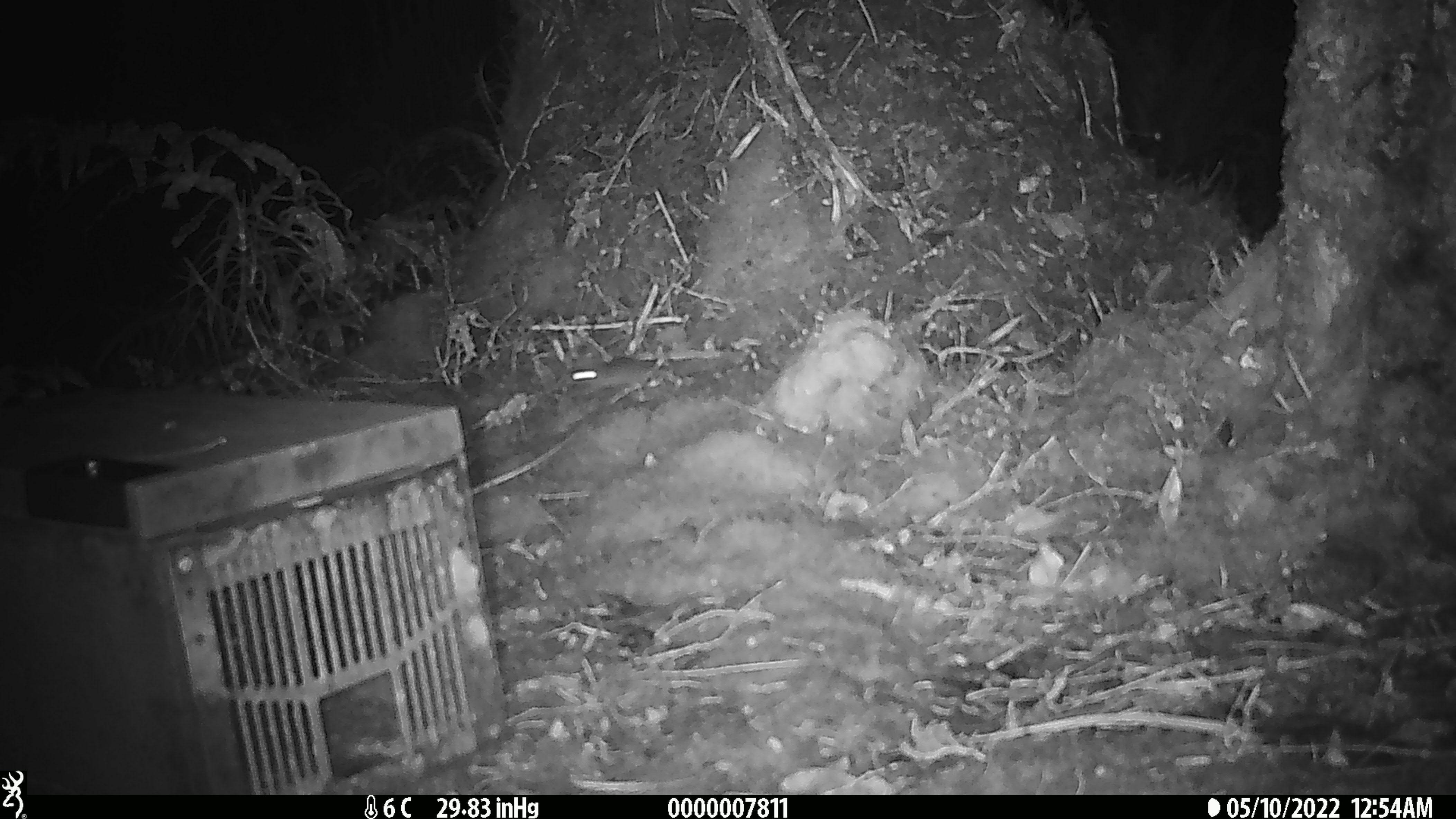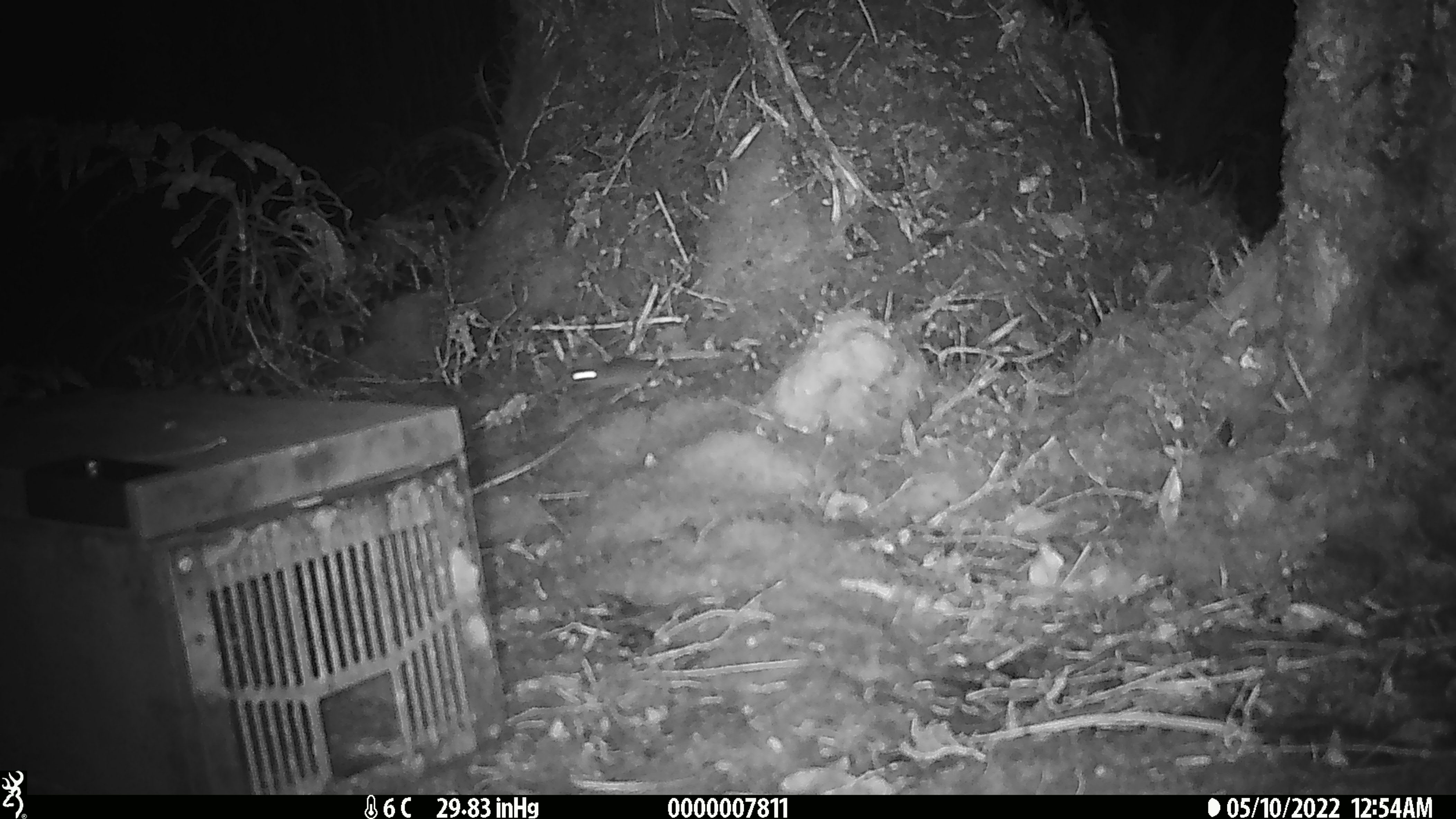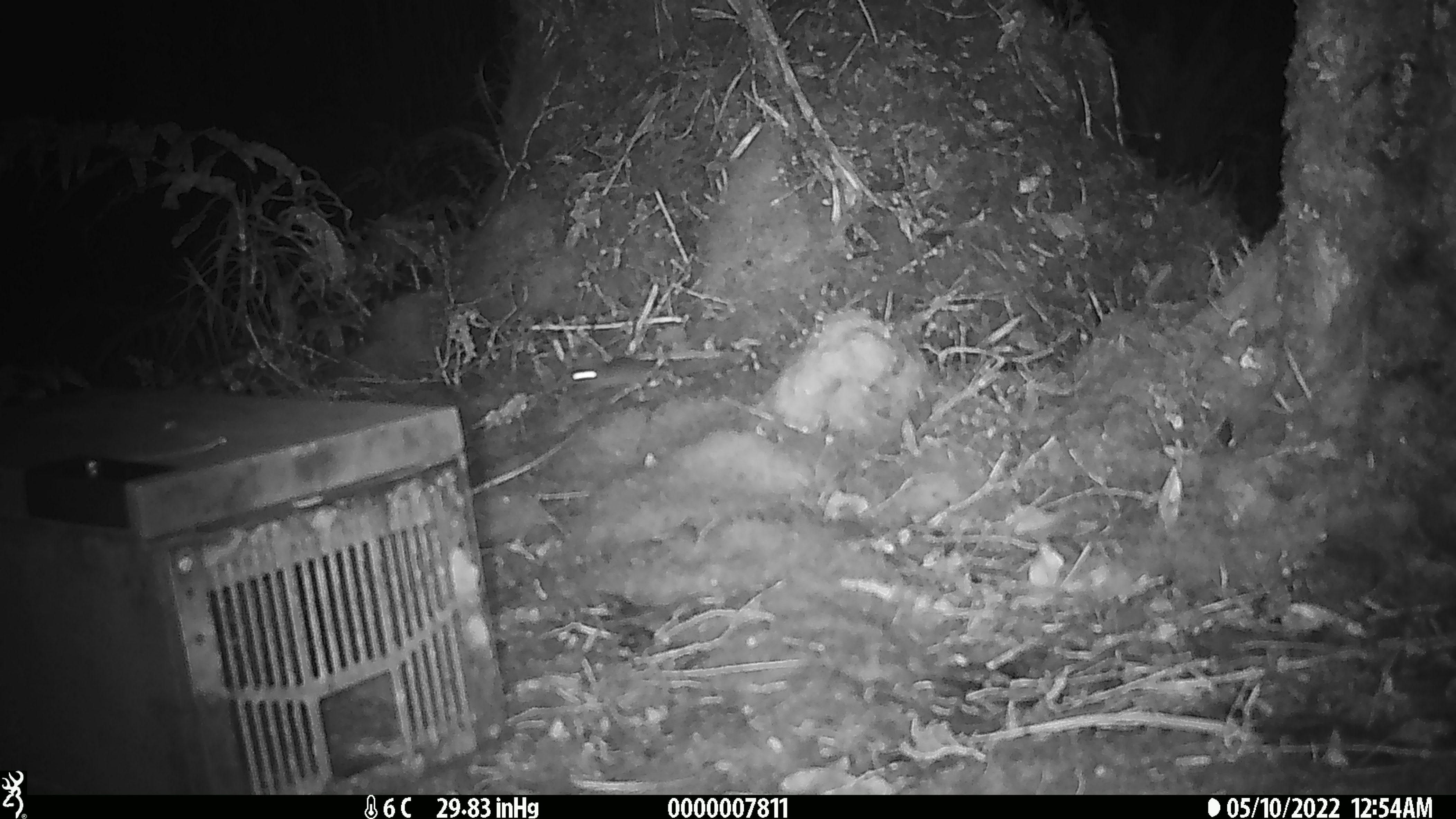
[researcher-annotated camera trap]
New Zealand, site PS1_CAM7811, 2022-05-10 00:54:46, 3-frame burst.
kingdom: Animalia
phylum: Chordata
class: Mammalia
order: Rodentia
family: Muridae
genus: Mus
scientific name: Mus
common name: mouse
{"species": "mouse (Mus)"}